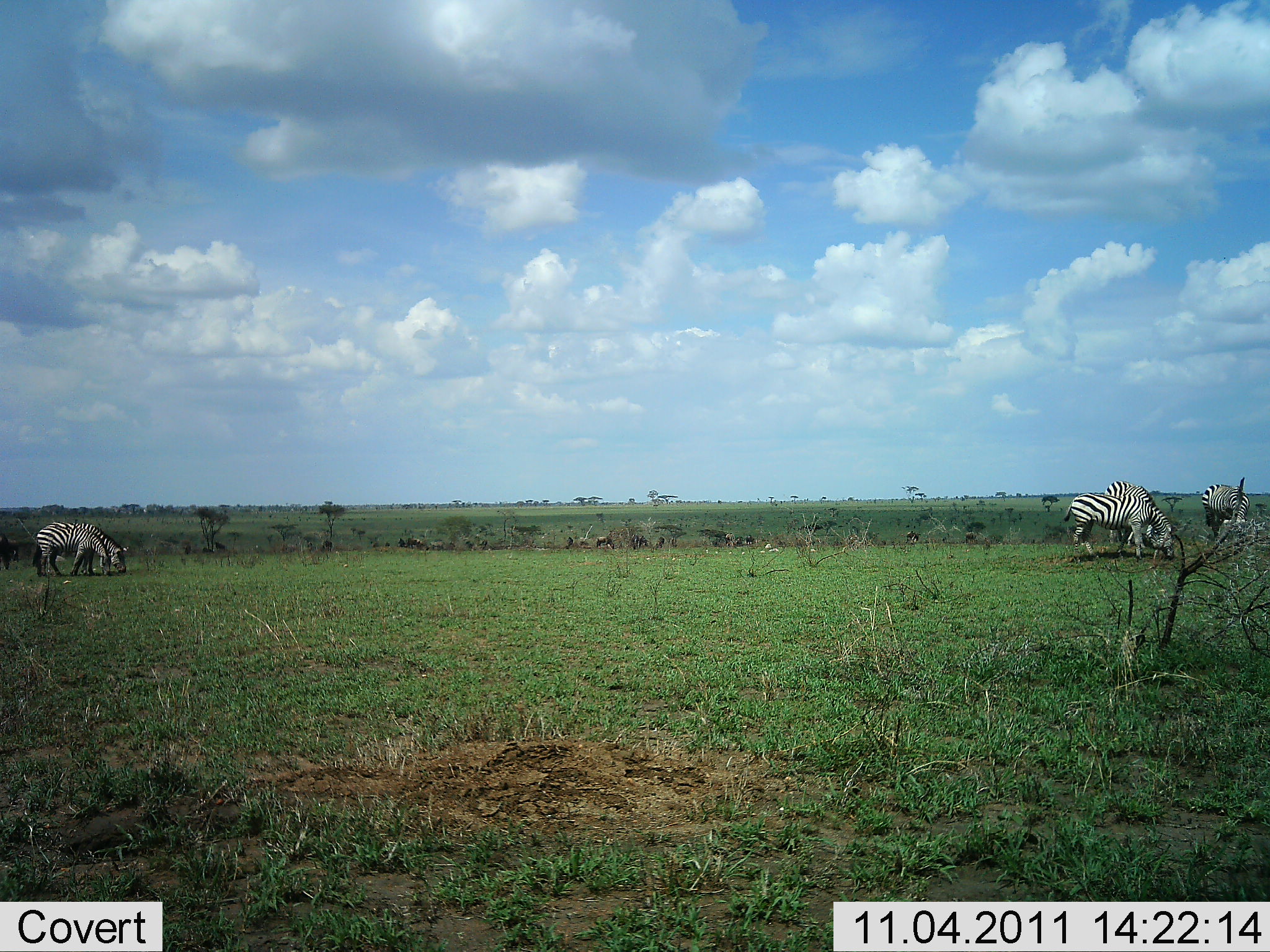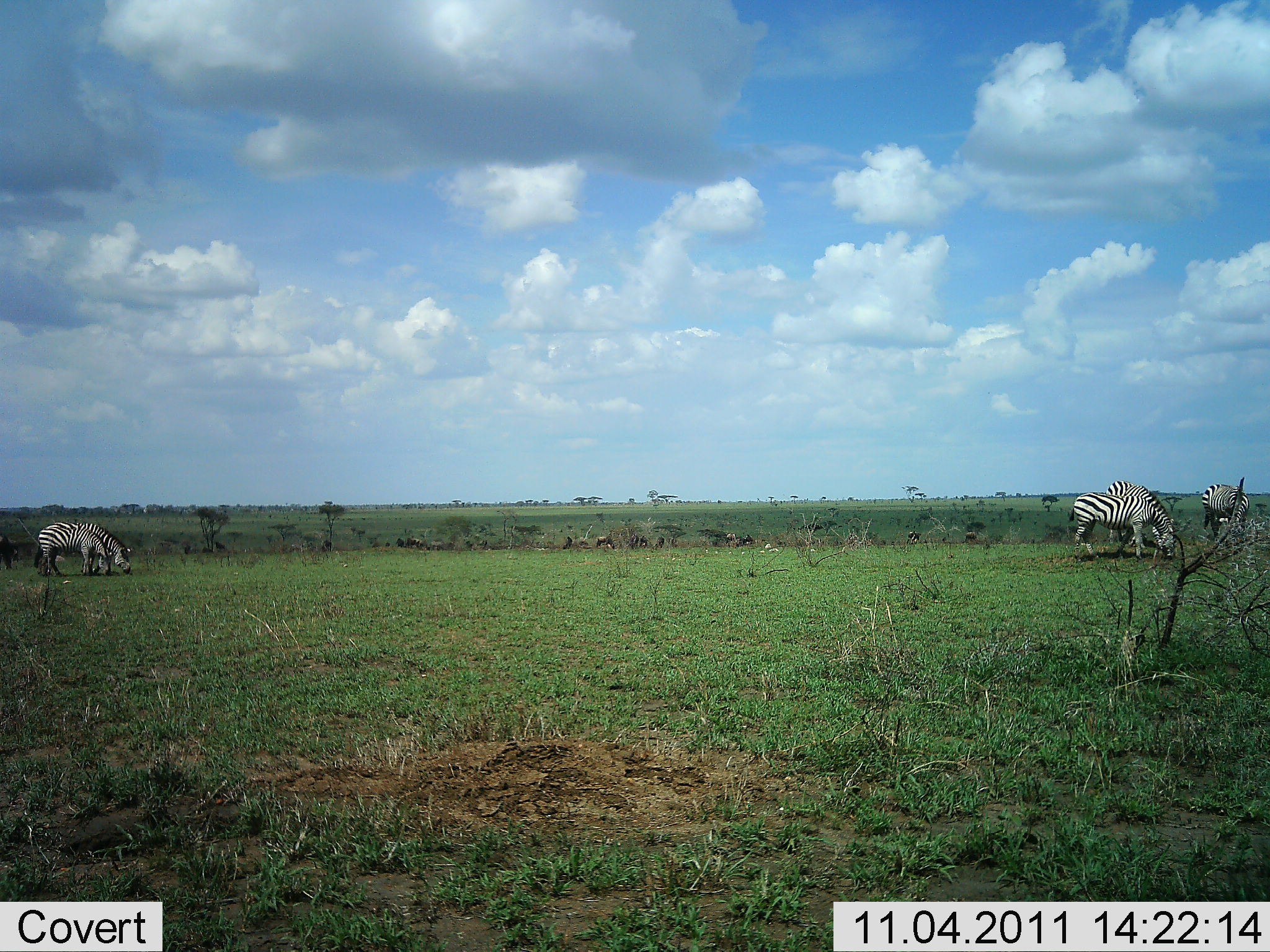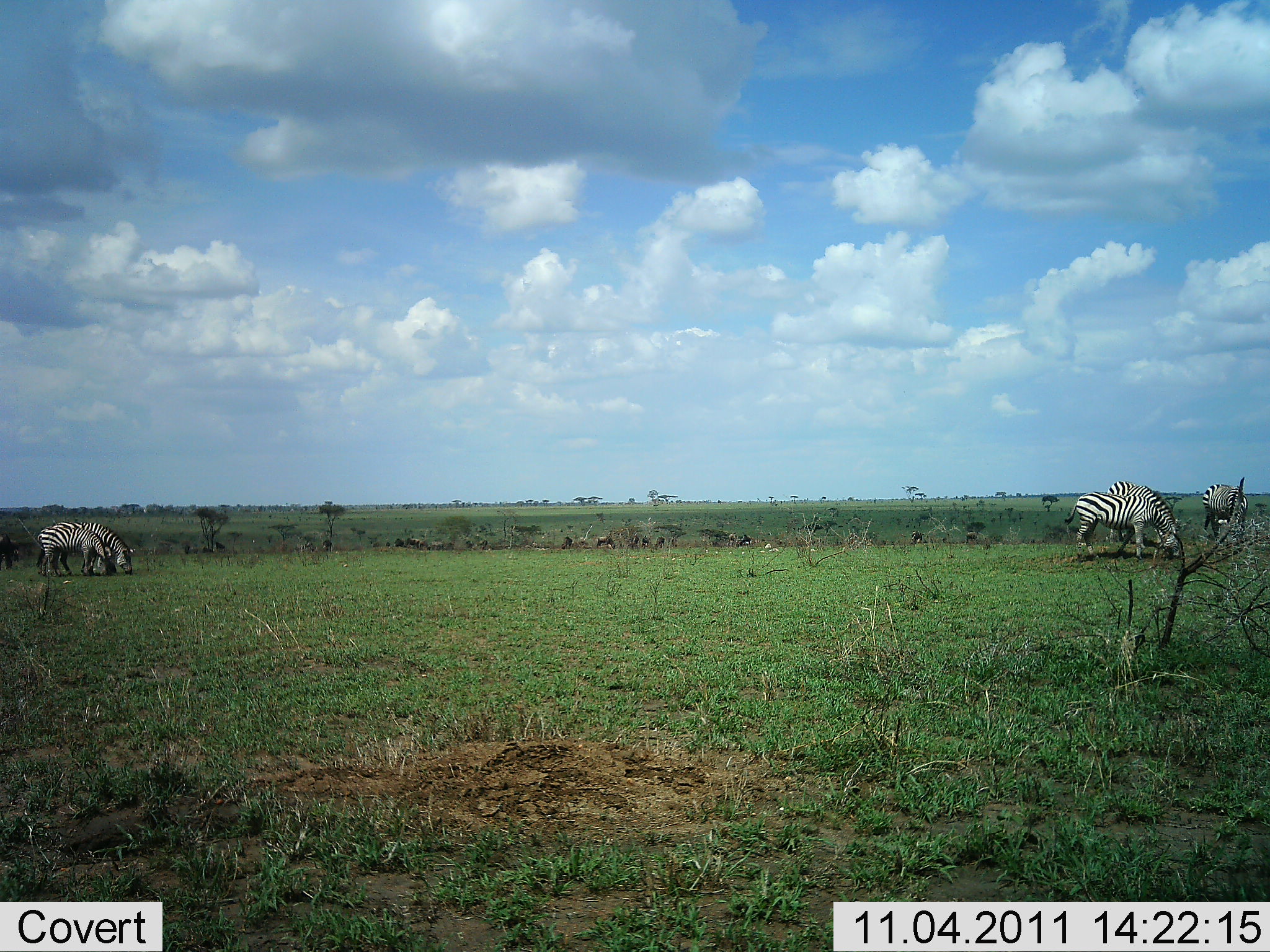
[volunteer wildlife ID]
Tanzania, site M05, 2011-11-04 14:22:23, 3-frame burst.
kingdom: Animalia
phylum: Chordata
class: Mammalia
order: Perissodactyla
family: Equidae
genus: Equus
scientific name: Equus quagga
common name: plains zebra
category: zebra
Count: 5.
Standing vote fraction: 15%.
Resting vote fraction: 0%.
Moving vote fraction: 8%.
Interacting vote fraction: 0%.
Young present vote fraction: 0%.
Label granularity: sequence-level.